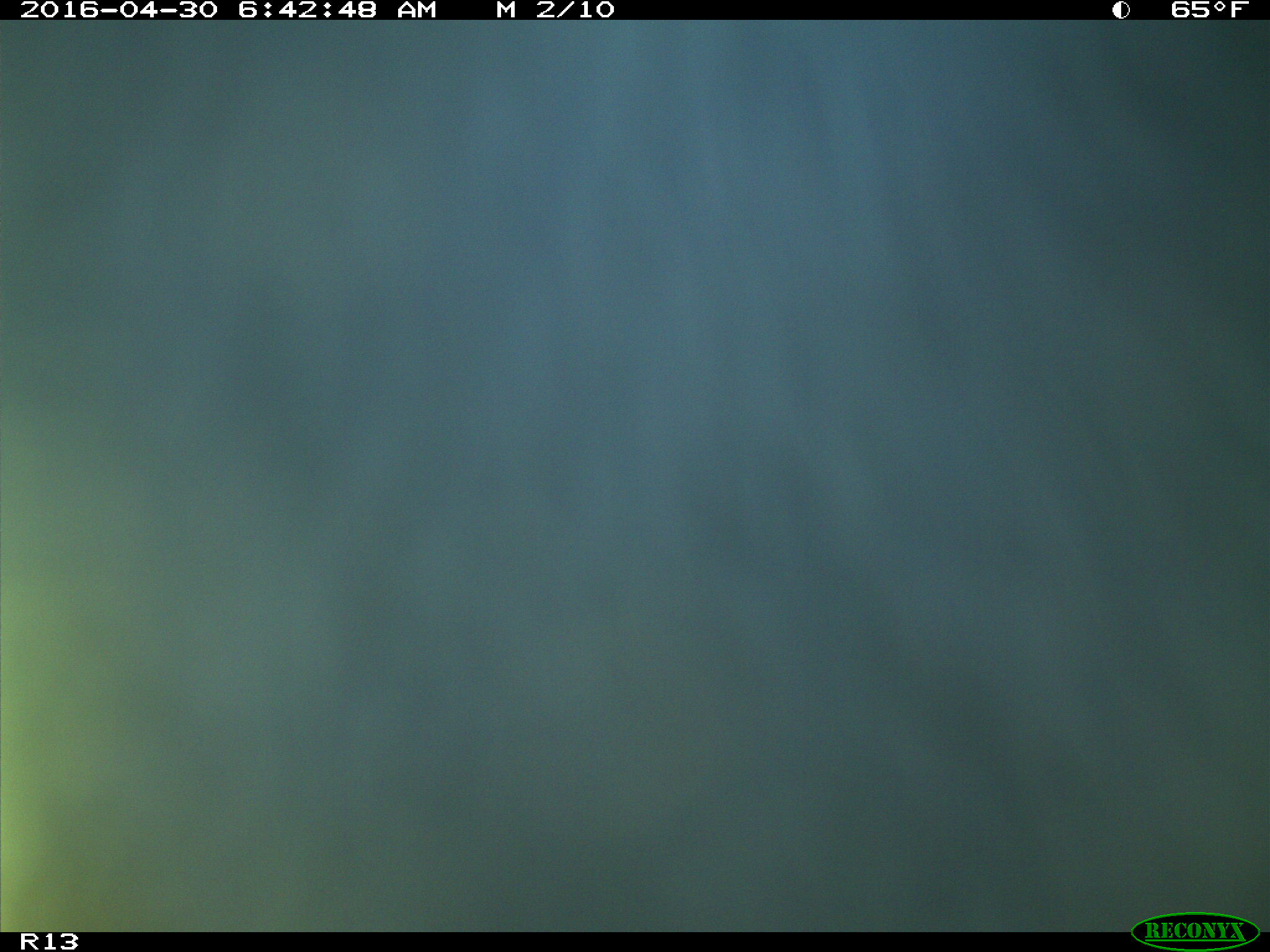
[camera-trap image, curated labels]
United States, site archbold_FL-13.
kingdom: Animalia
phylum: Chordata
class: Mammalia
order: Artiodactyla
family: Bovidae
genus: Bos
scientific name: Bos taurus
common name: domestic cow